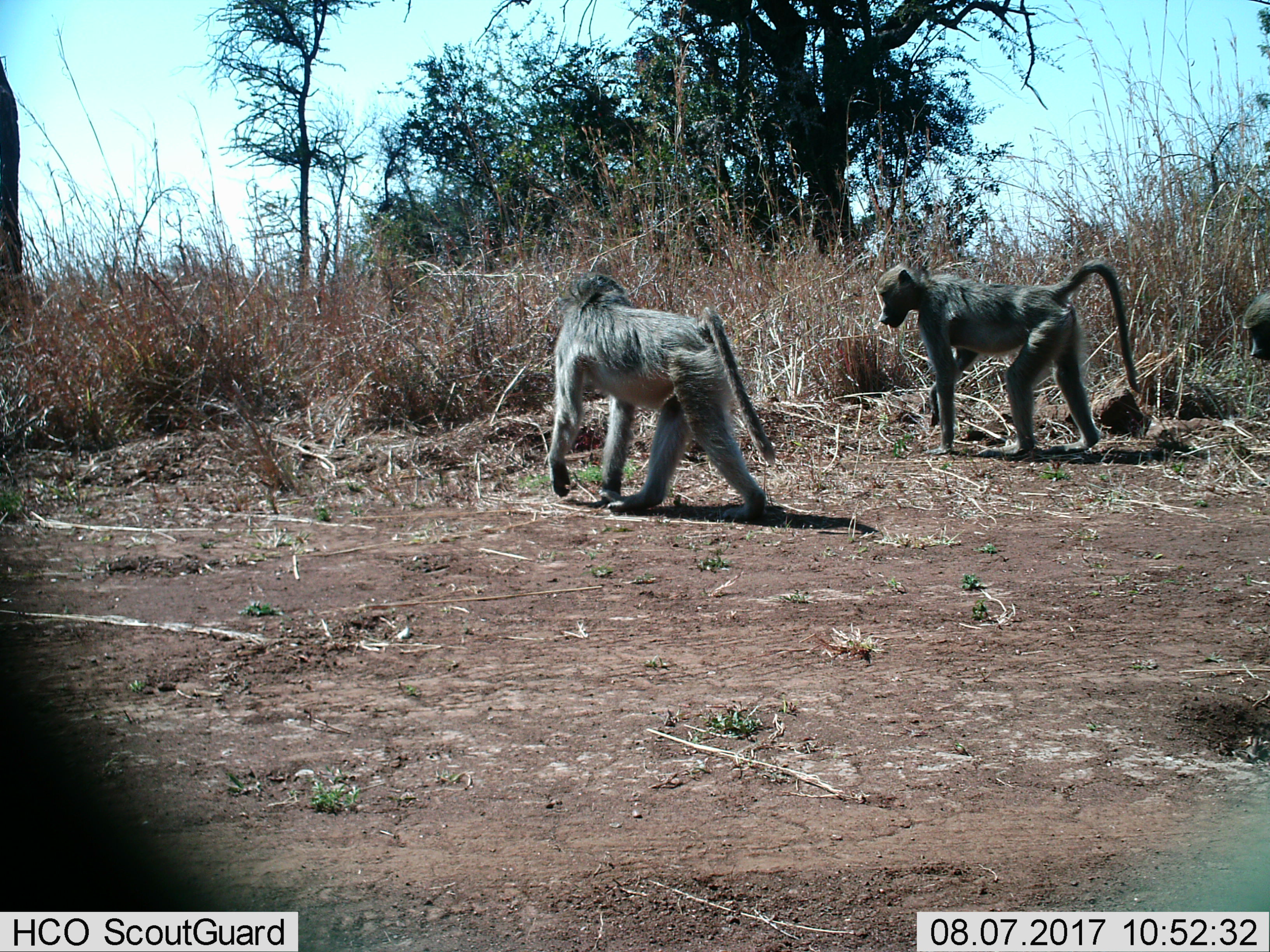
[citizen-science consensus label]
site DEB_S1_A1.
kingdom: Animalia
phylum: Chordata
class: Mammalia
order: Primates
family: Cercopithecidae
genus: Papio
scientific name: Papio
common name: baboon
Baboon (Papio), count 3. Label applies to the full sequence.